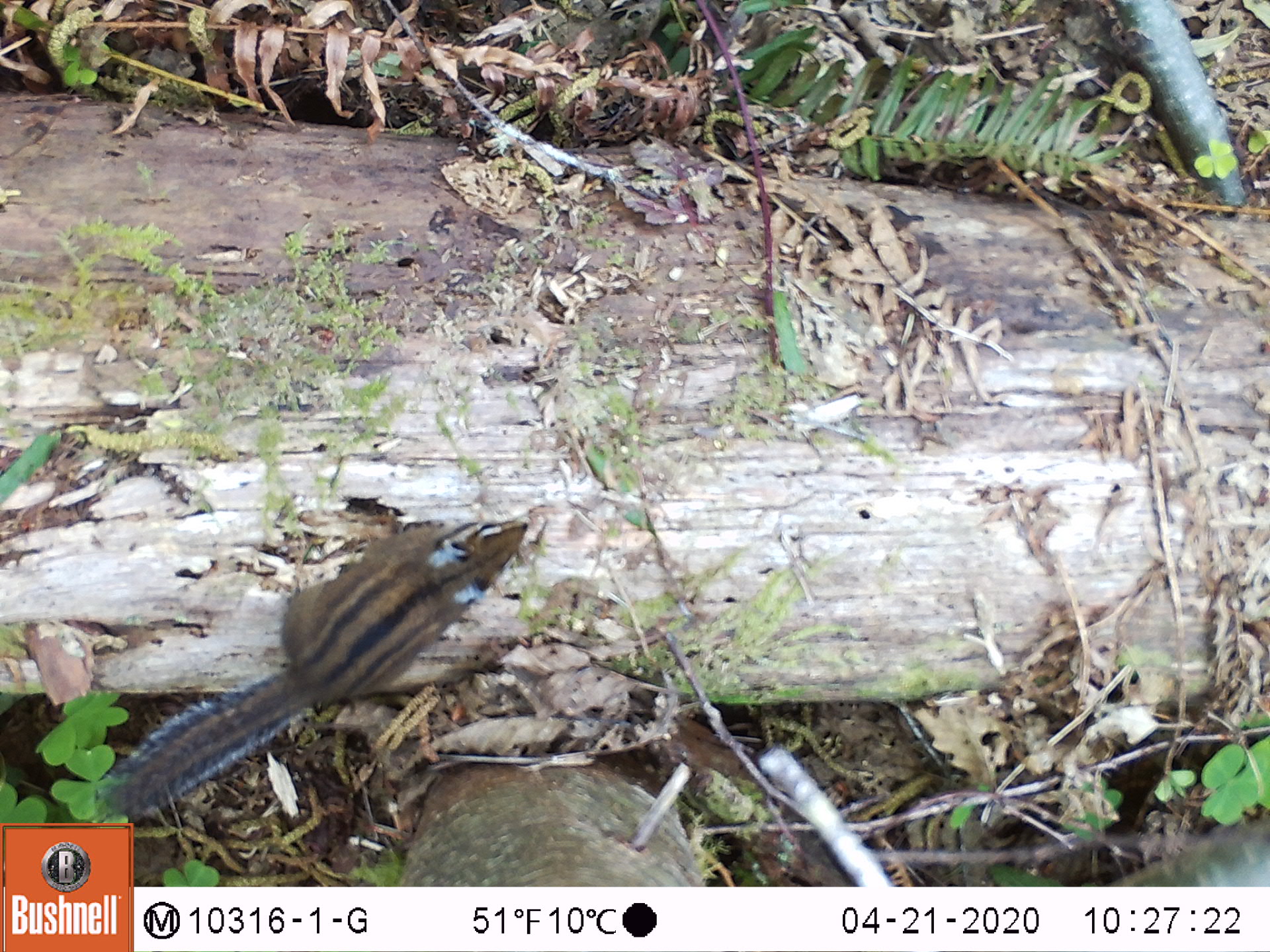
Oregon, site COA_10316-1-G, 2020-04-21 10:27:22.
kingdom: Animalia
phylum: Chordata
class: Mammalia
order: Rodentia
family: Sciuridae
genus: Neotamias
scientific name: Neotamias townsendii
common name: townsend's chipmunk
Townsend's chipmunk (Neotamias townsendii).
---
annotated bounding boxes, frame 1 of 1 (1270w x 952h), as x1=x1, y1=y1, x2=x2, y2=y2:
townsend's chipmunk: x1=95, y1=509, x2=536, y2=817